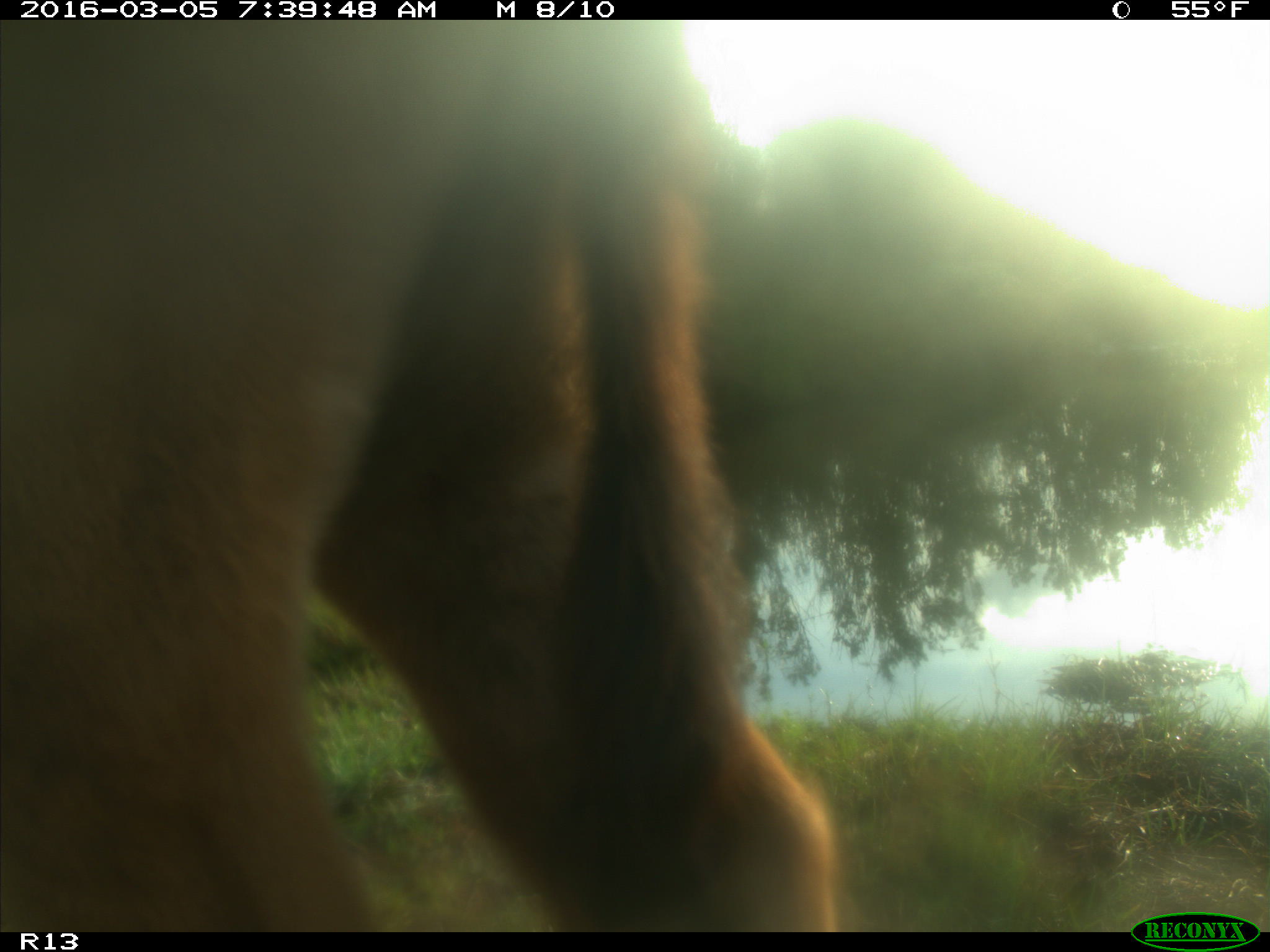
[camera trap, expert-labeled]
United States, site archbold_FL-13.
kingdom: Animalia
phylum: Chordata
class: Mammalia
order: Artiodactyla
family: Bovidae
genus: Bos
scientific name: Bos taurus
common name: domestic cow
Bos taurus (domestic cow).